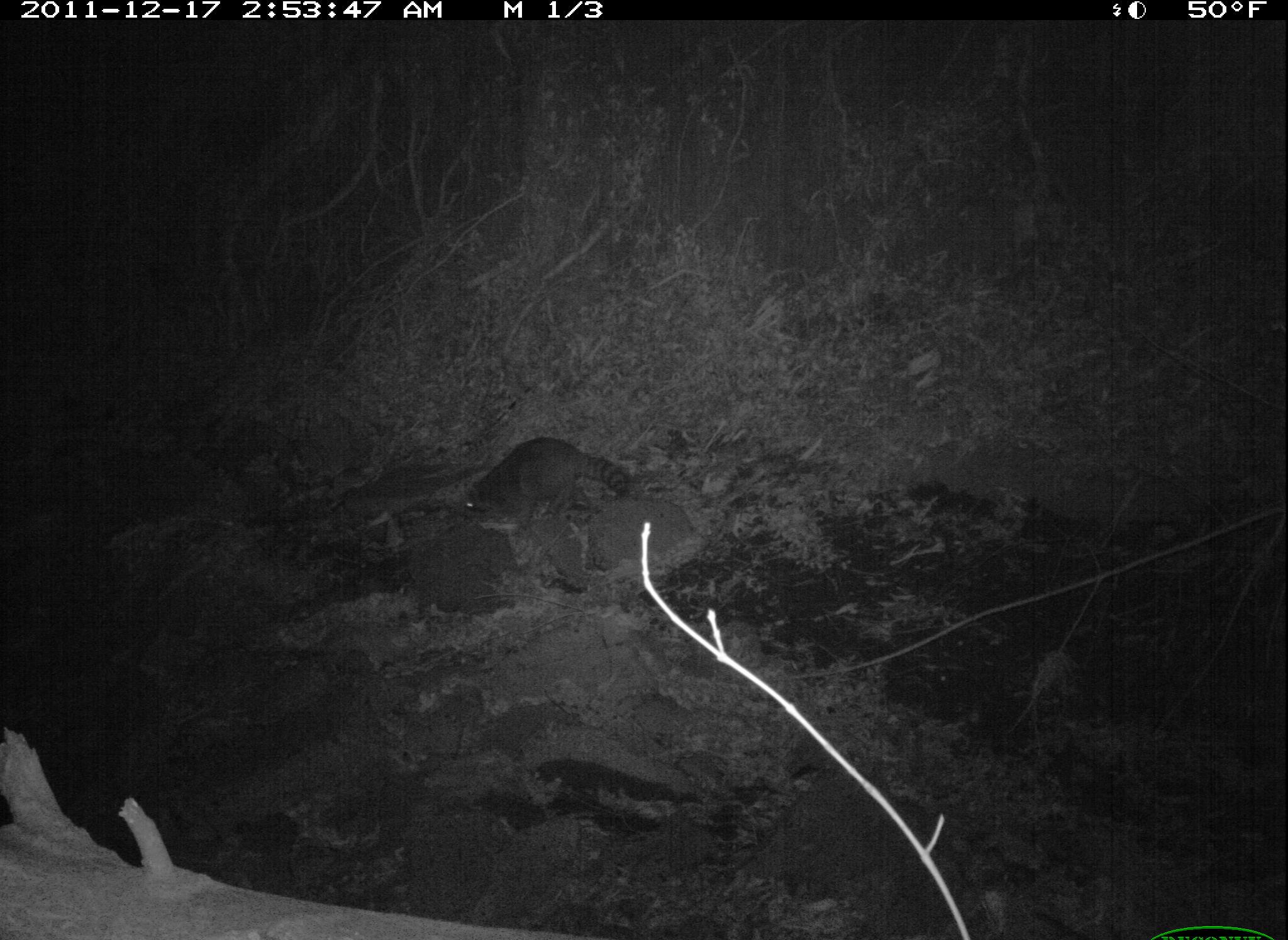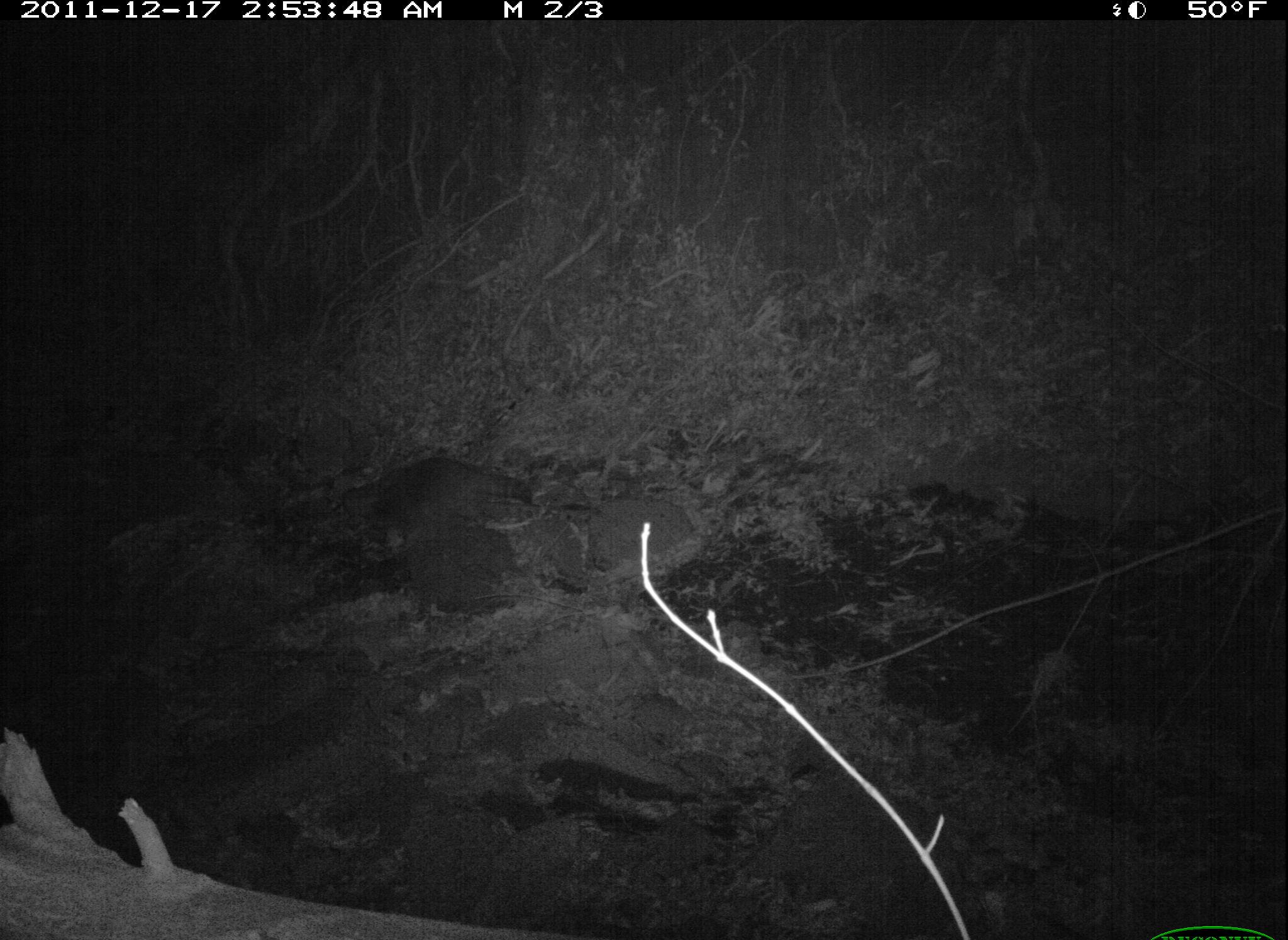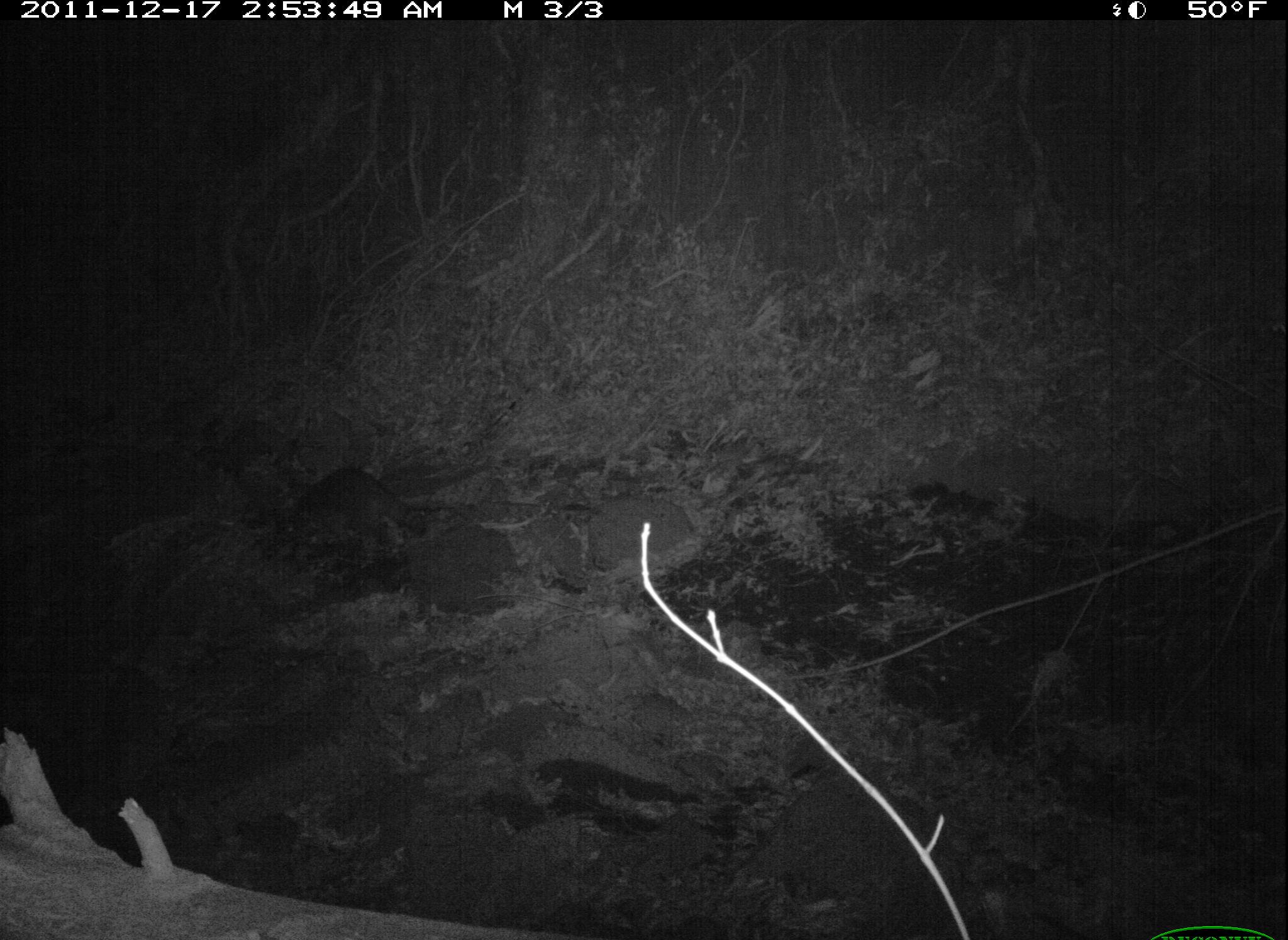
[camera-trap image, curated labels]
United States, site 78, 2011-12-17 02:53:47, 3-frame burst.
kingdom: Animalia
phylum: Chordata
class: Mammalia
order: Carnivora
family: Procyonidae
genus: Procyon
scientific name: Procyon lotor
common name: raccoon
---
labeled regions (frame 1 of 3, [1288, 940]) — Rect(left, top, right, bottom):
raccoon: Rect(448, 430, 639, 546)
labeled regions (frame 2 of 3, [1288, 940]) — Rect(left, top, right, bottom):
raccoon: Rect(354, 435, 560, 570)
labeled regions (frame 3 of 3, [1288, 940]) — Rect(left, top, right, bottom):
raccoon: Rect(260, 447, 448, 568)